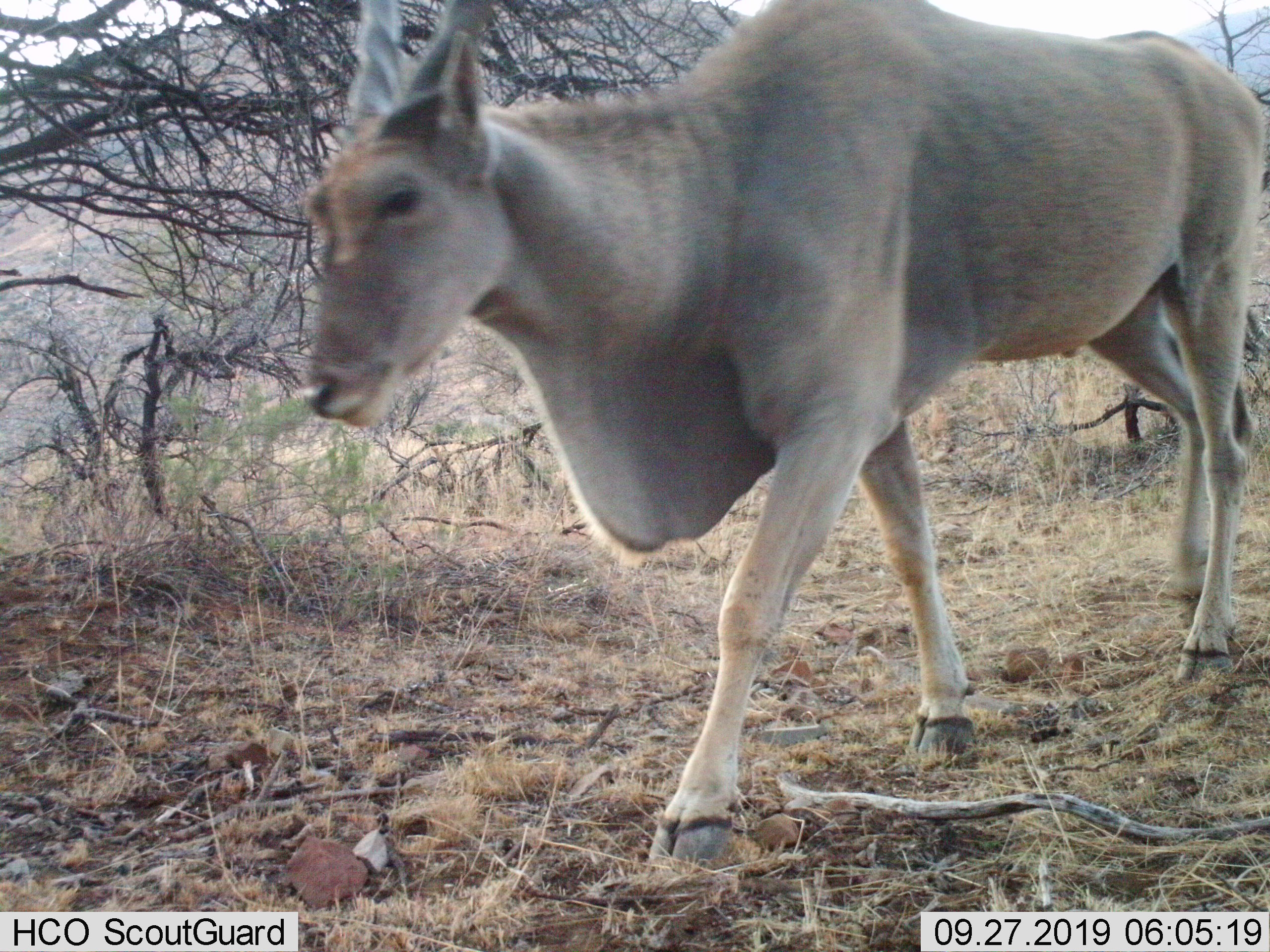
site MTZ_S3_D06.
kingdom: Animalia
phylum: Chordata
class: Mammalia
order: Artiodactyla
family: Bovidae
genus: Tragelaphus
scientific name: Tragelaphus oryx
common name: eland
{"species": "eland (Tragelaphus oryx)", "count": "1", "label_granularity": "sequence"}